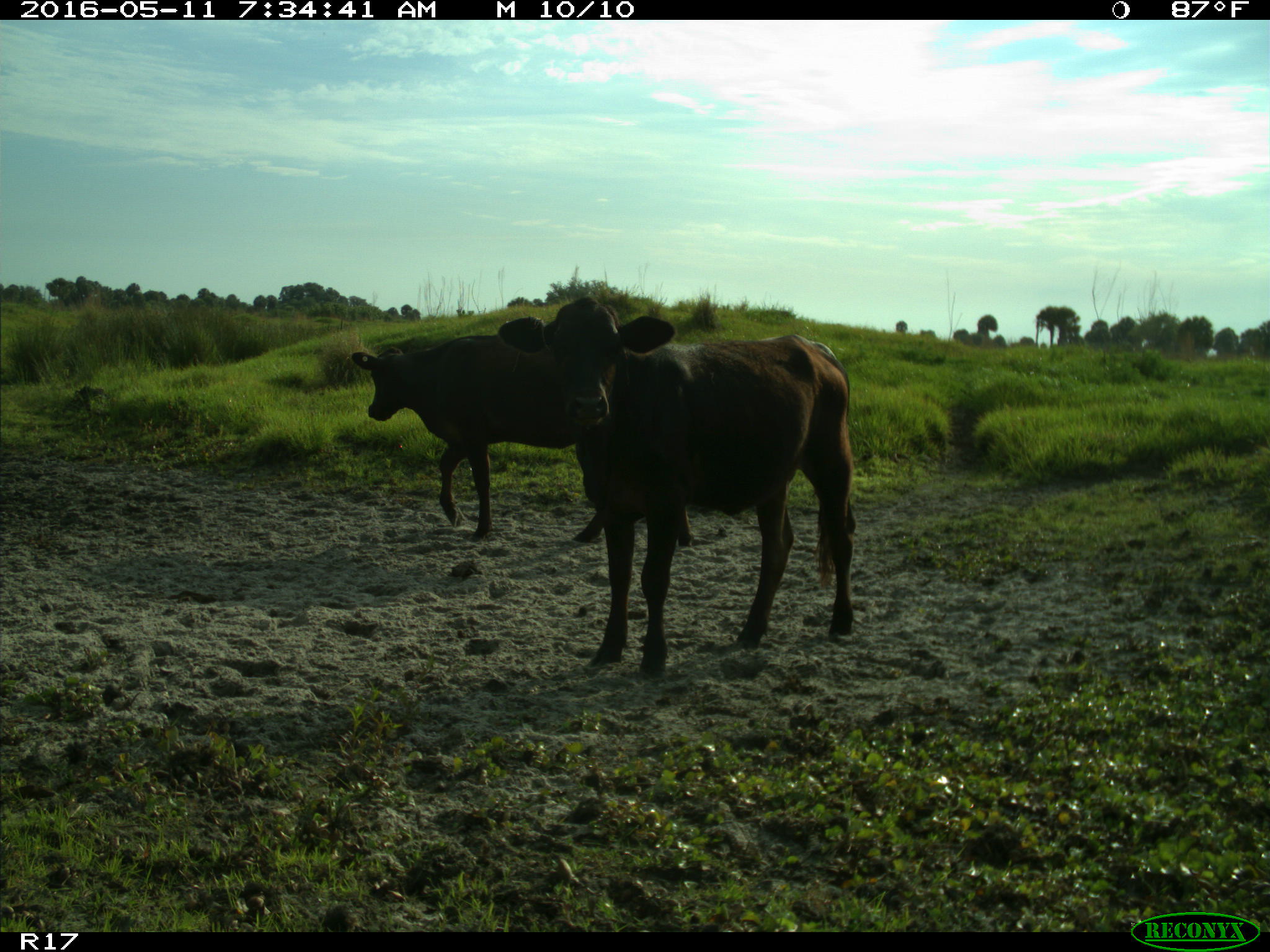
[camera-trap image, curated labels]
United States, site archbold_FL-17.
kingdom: Animalia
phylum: Chordata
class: Mammalia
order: Artiodactyla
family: Bovidae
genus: Bos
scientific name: Bos taurus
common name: domestic cow